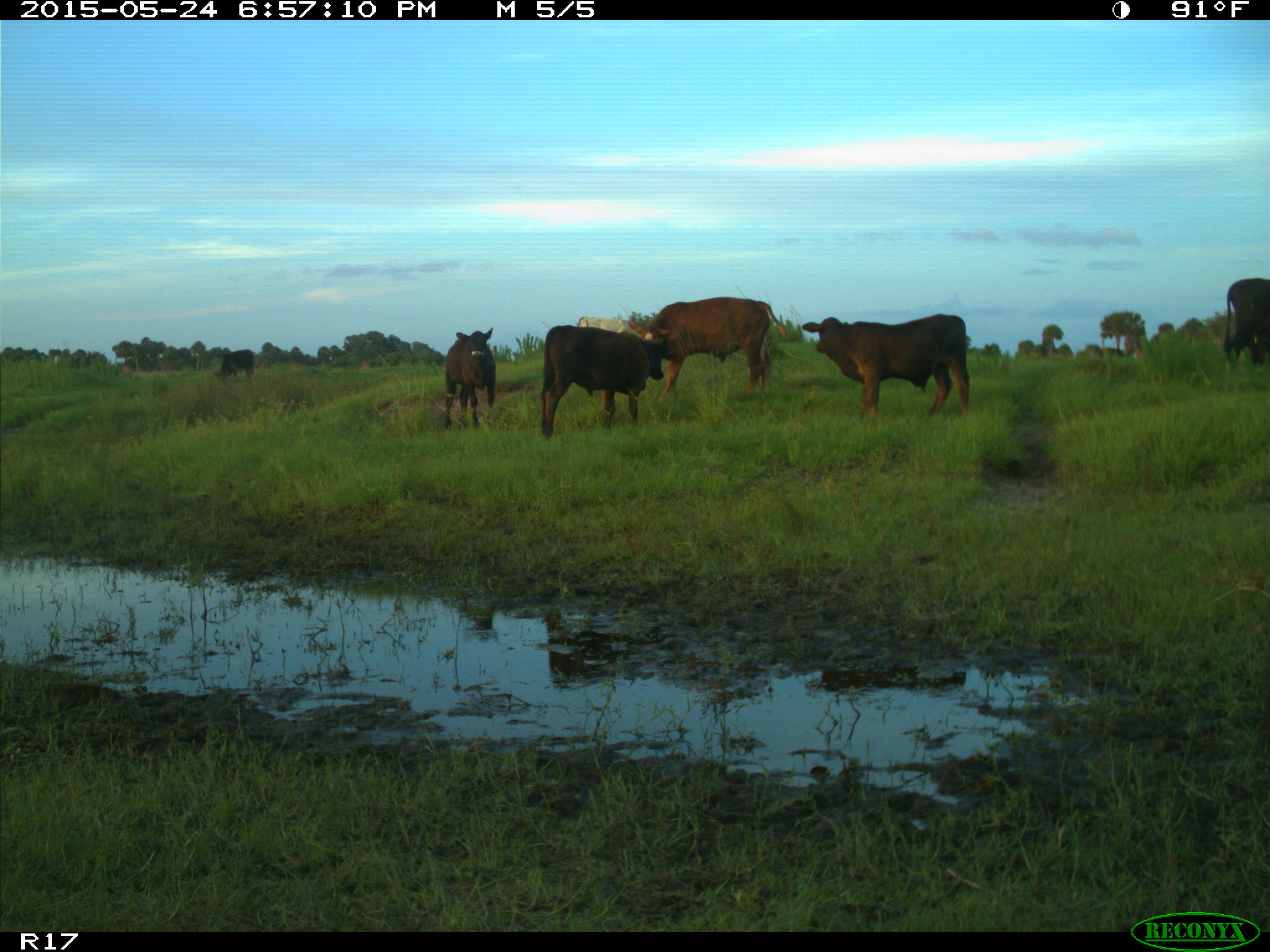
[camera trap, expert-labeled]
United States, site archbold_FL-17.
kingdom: Animalia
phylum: Chordata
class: Mammalia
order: Artiodactyla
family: Bovidae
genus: Bos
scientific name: Bos taurus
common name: domestic cow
Bos taurus (domestic cow).